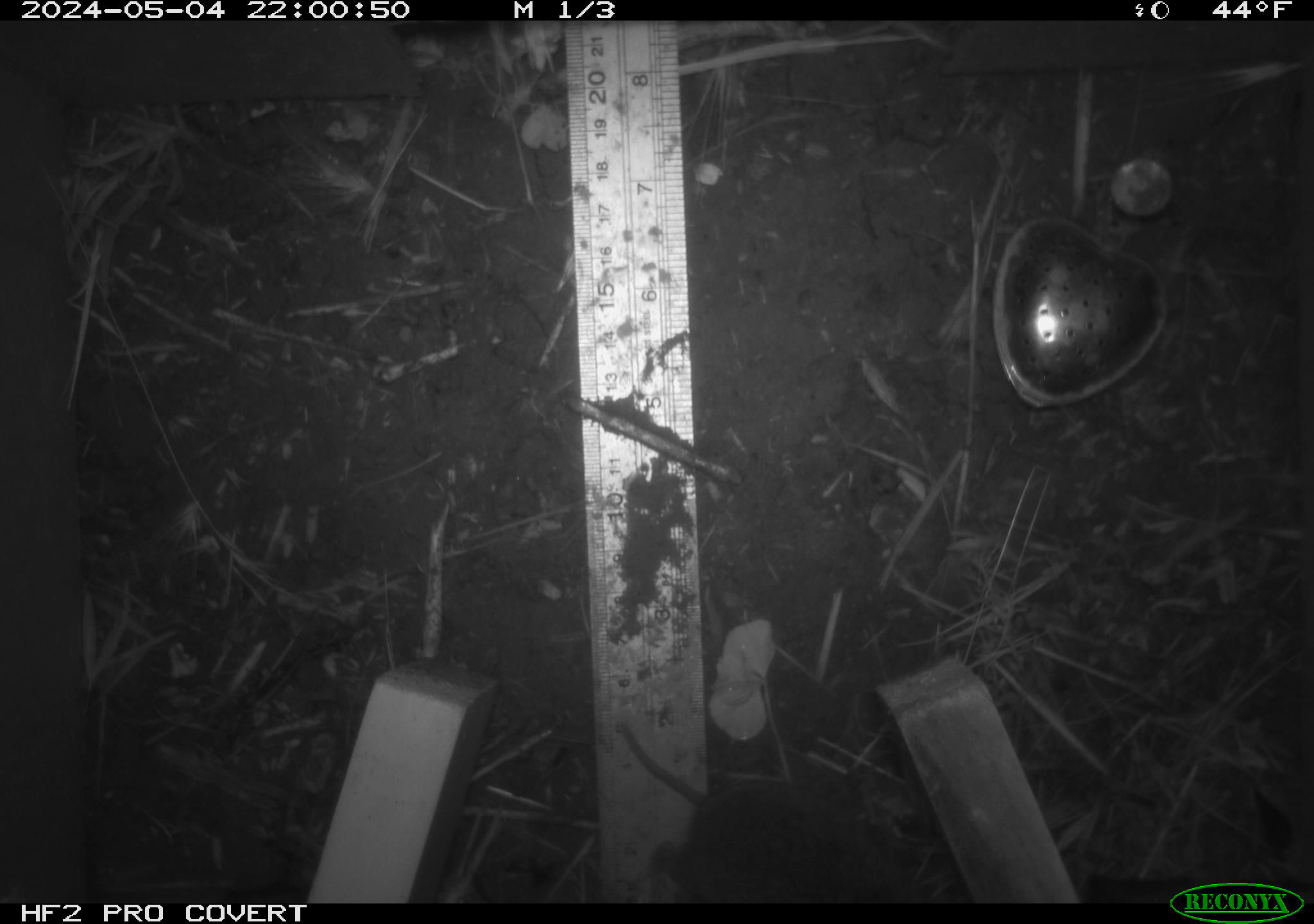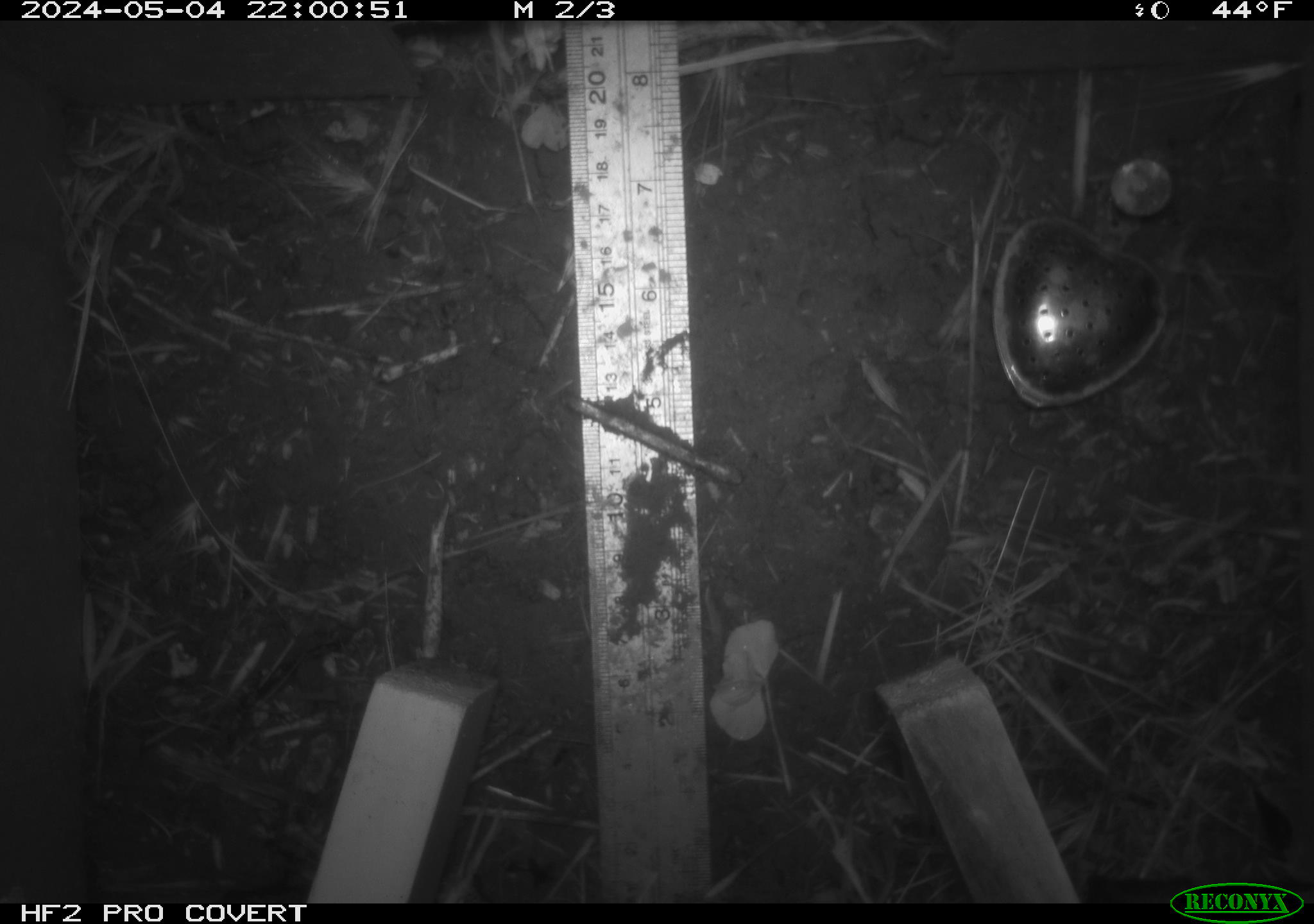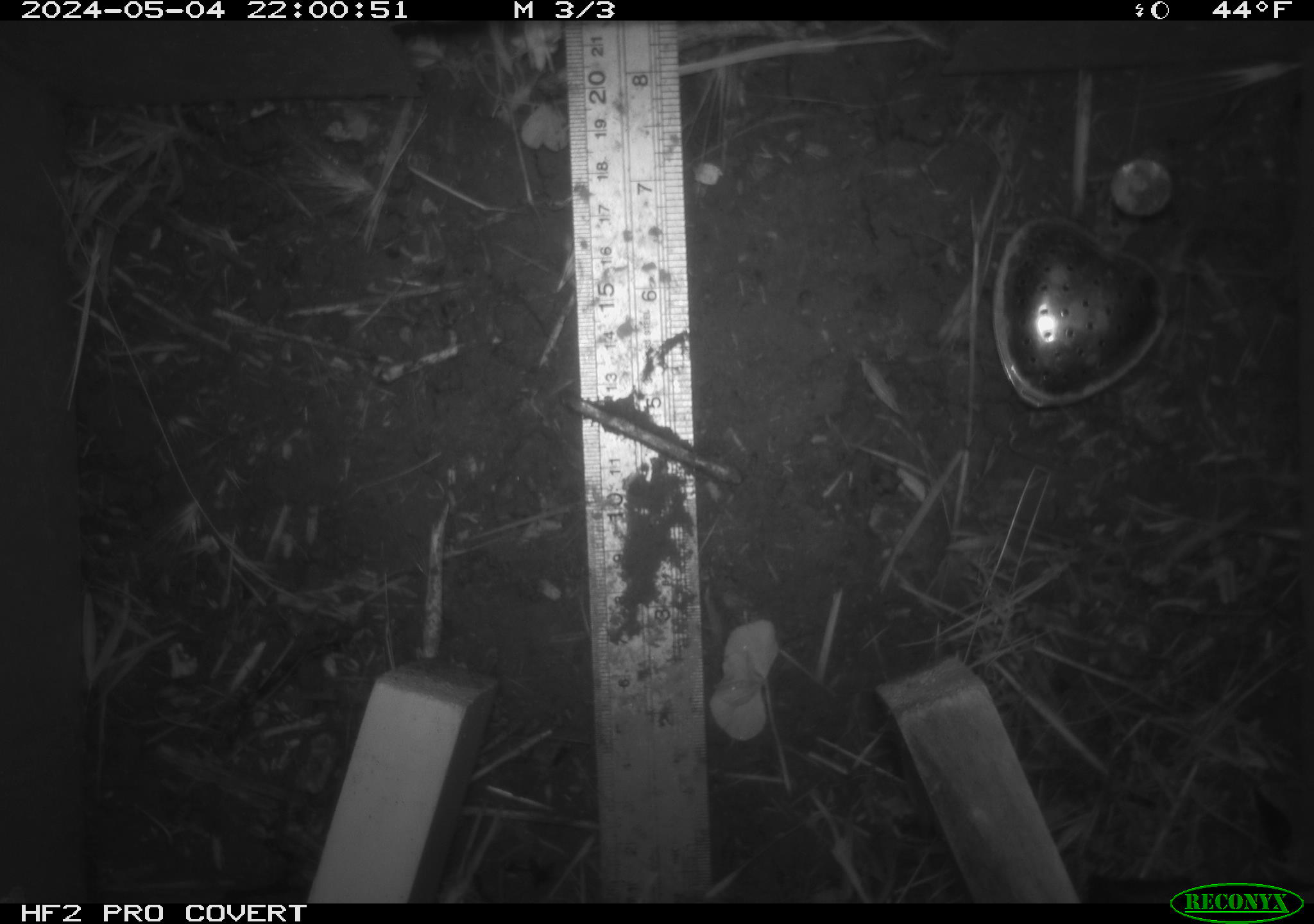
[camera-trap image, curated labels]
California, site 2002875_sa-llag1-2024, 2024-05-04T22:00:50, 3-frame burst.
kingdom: Animalia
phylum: Chordata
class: Mammalia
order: Rodentia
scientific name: Rodentia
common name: mouse species